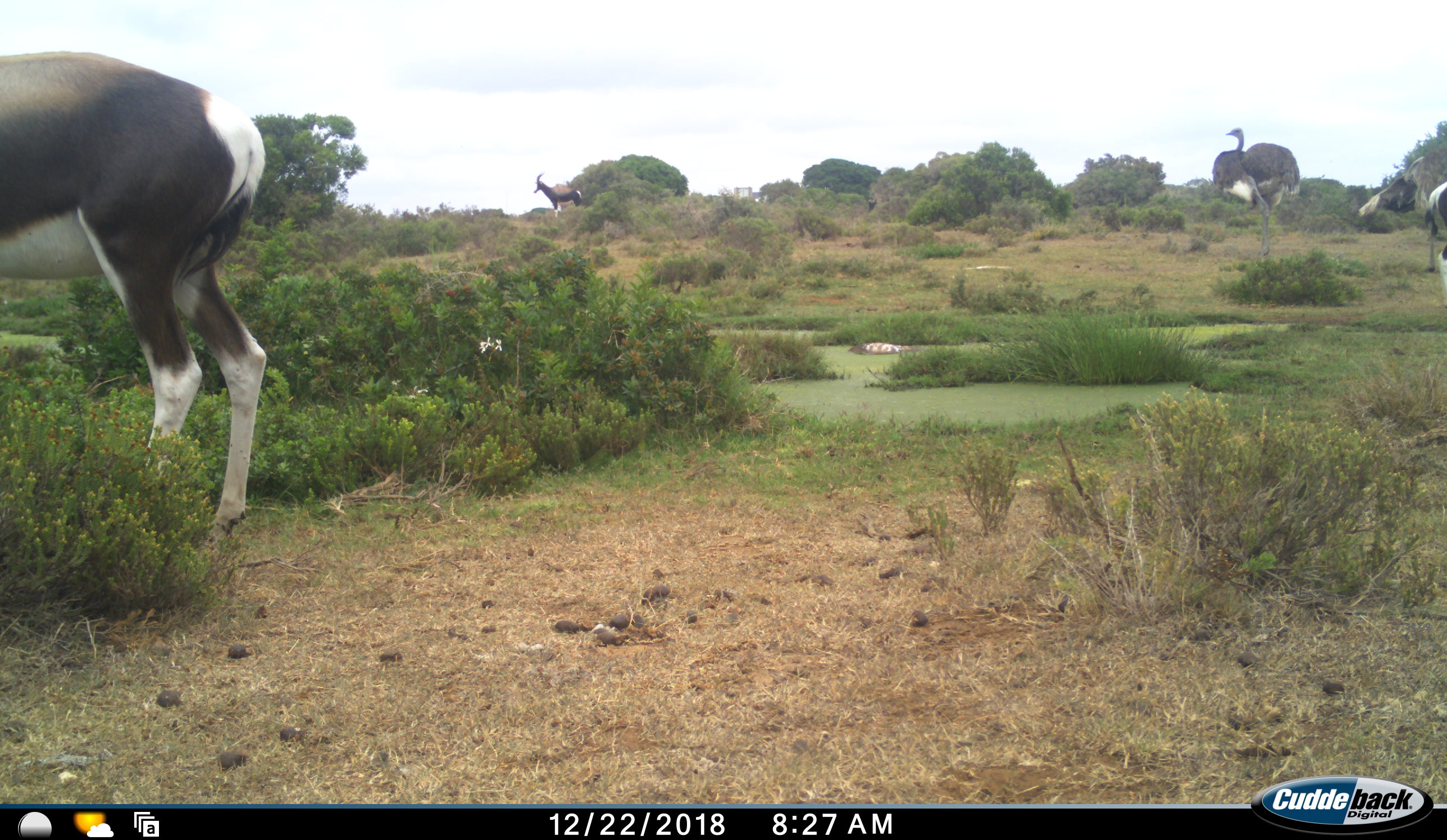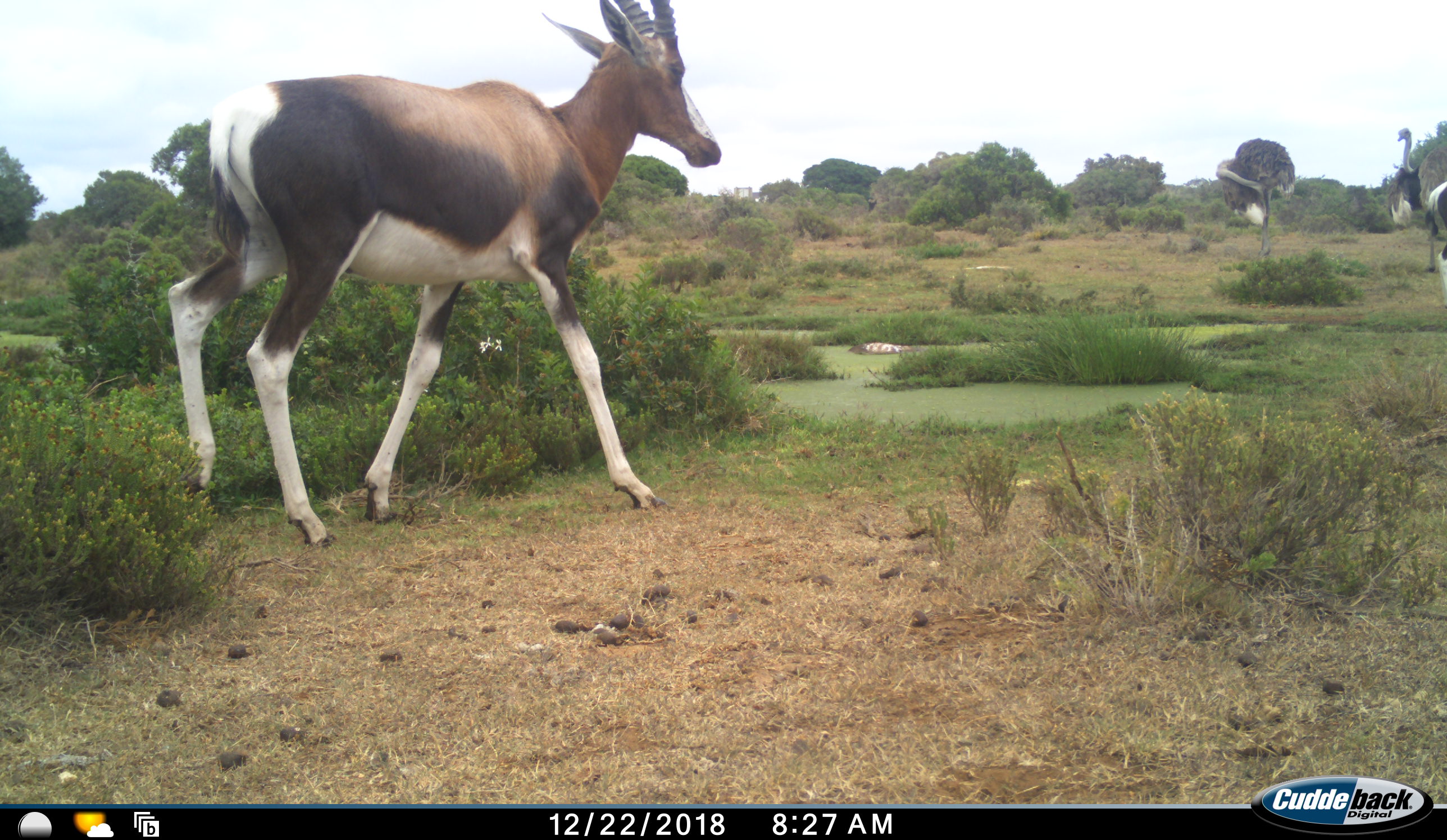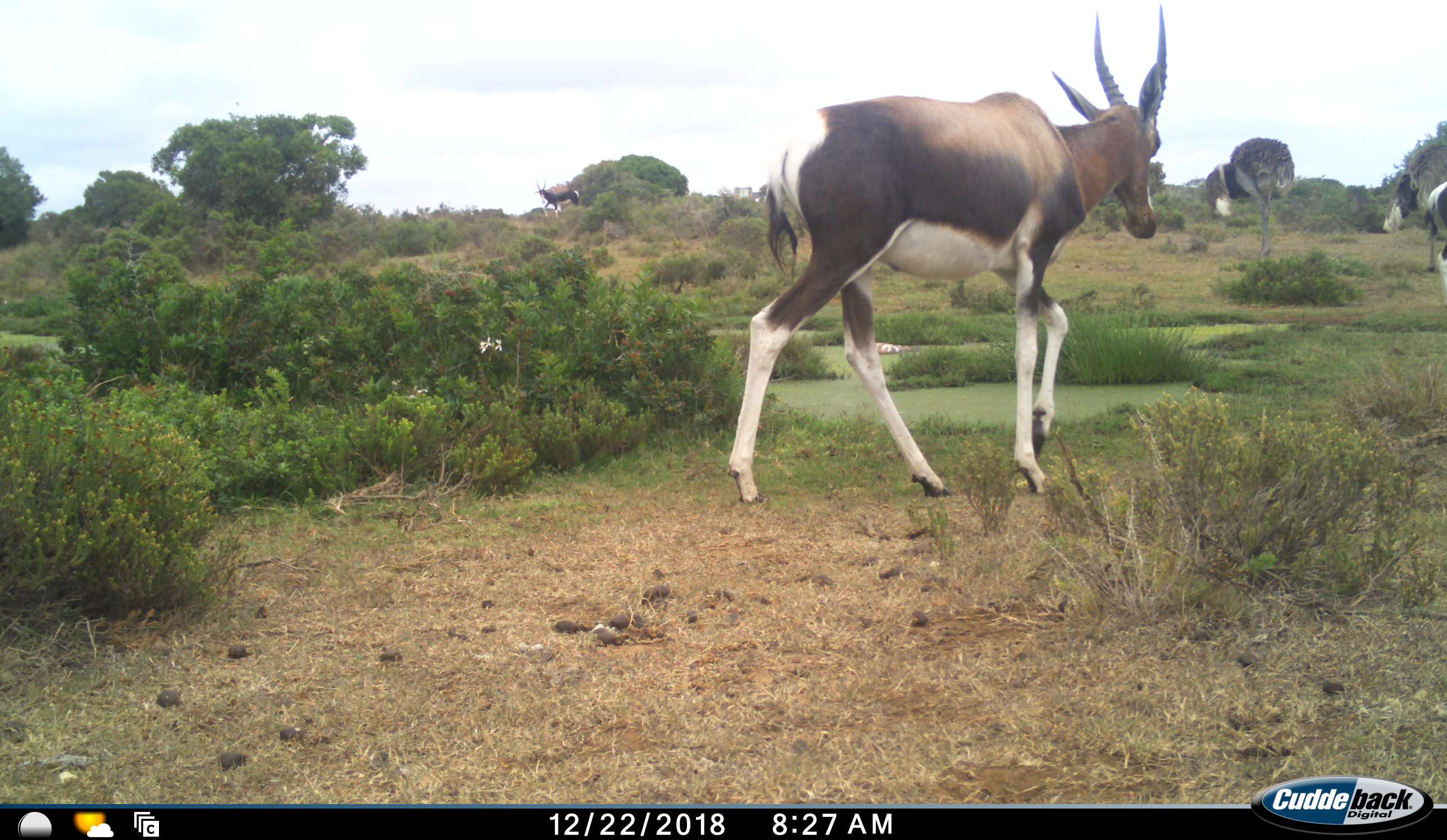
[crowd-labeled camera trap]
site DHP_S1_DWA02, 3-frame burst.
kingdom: Animalia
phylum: Chordata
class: Mammalia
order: Artiodactyla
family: Bovidae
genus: Damaliscus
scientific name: Damaliscus pygargus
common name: bontebok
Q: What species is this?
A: Bontebok (Damaliscus pygargus).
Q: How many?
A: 3.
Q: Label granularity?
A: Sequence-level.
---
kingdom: Animalia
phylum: Chordata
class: Aves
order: Struthioniformes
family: Struthionidae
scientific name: Struthionidae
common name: ostrich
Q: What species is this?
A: Ostrich (Struthionidae).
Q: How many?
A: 2.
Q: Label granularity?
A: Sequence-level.